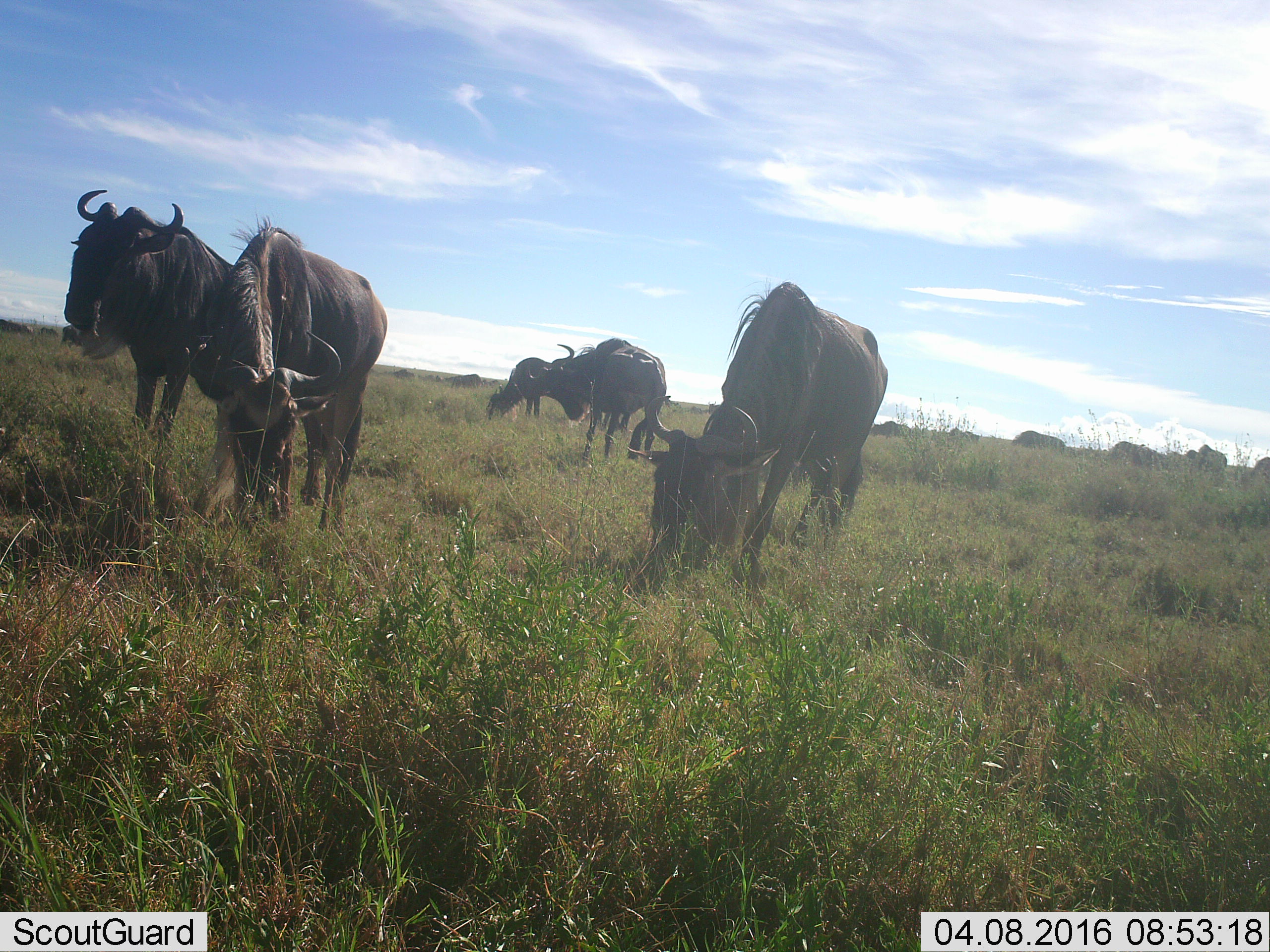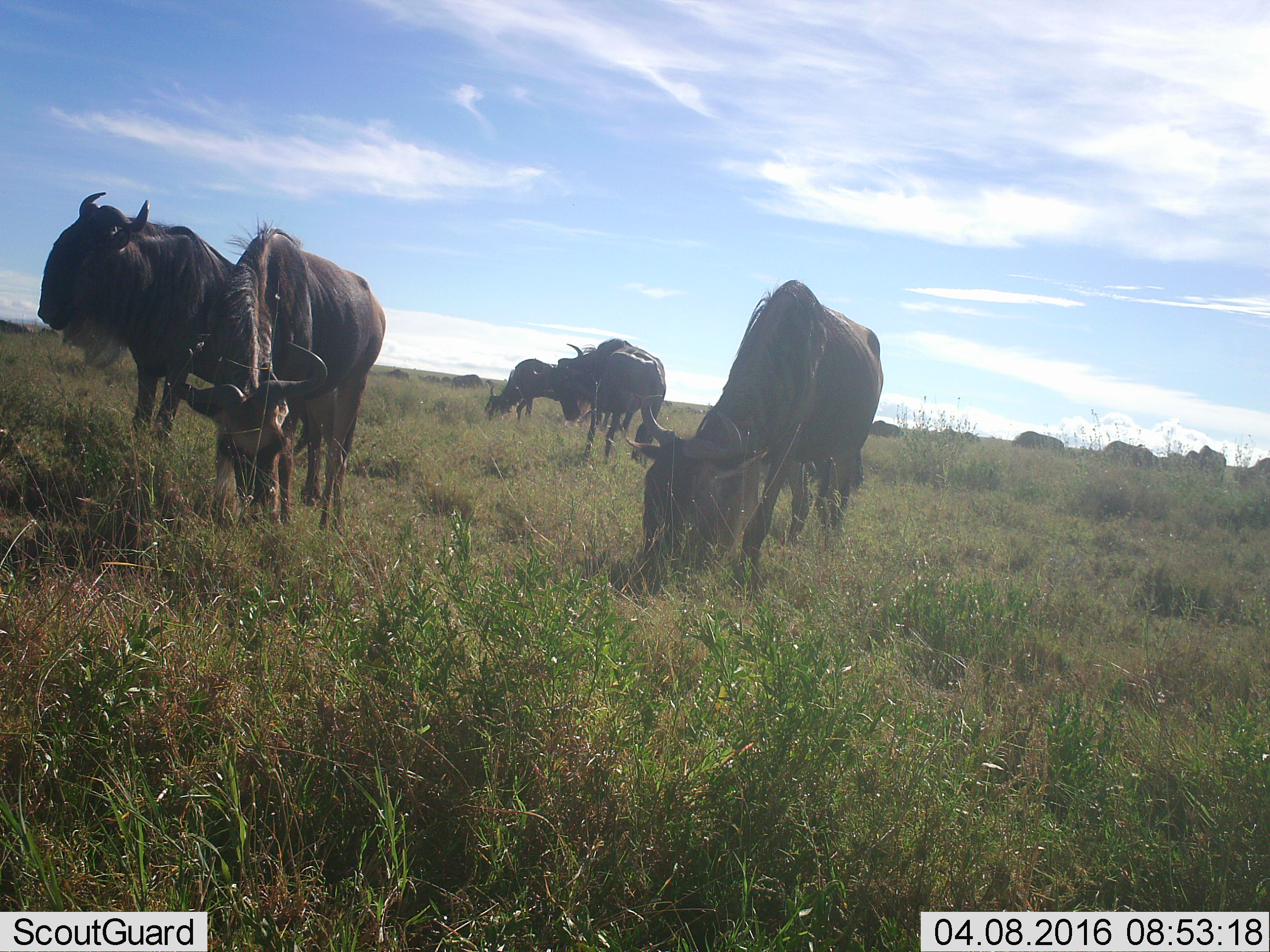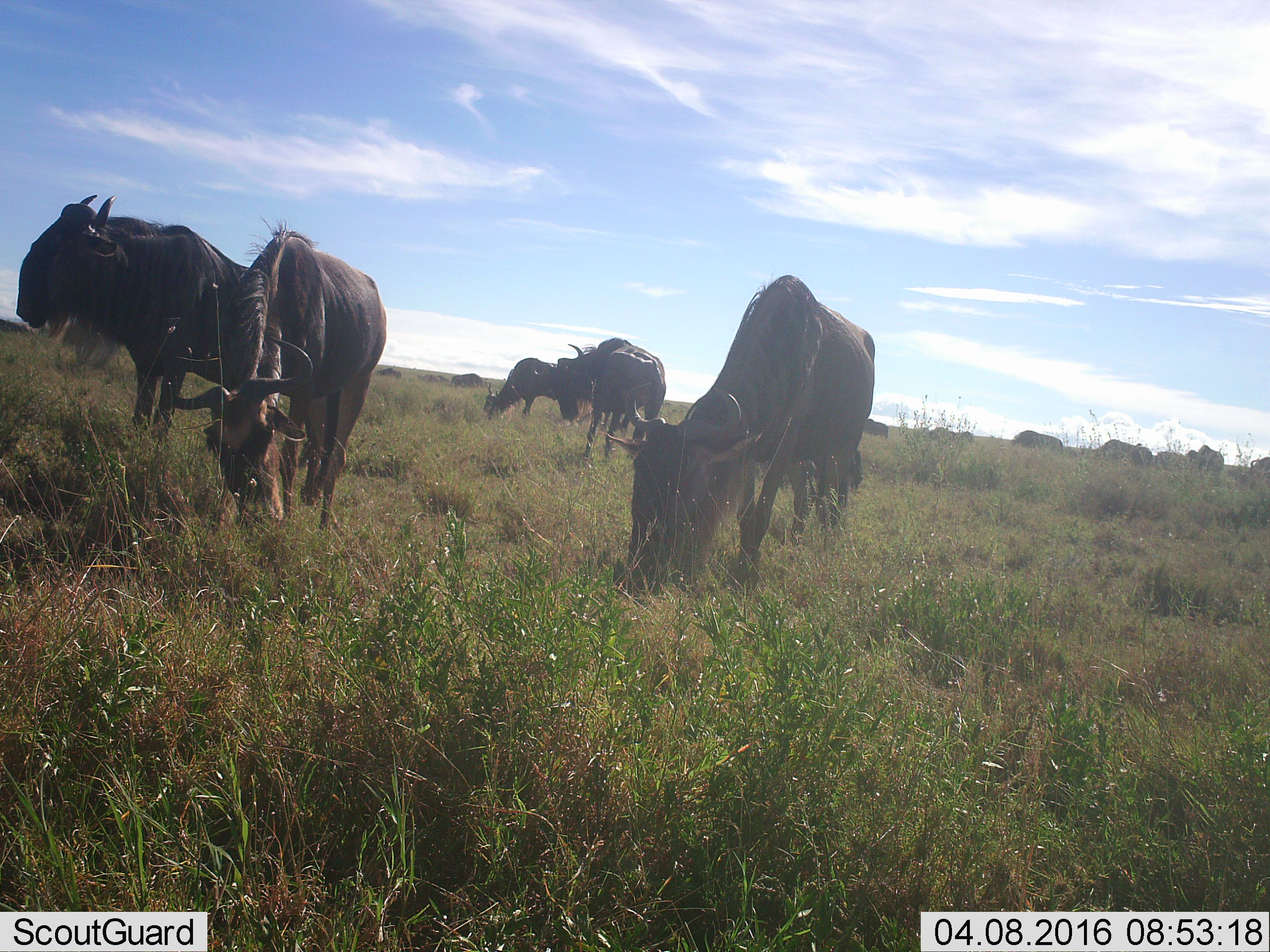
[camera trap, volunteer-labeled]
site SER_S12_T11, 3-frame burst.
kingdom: Animalia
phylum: Chordata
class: Mammalia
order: Artiodactyla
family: Bovidae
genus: Connochaetes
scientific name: Connochaetes taurinus taurinus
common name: blue wildebeest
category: wildebeestblue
Wildebeestblue (blue wildebeest) (Connochaetes taurinus taurinus), count 5. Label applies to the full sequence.